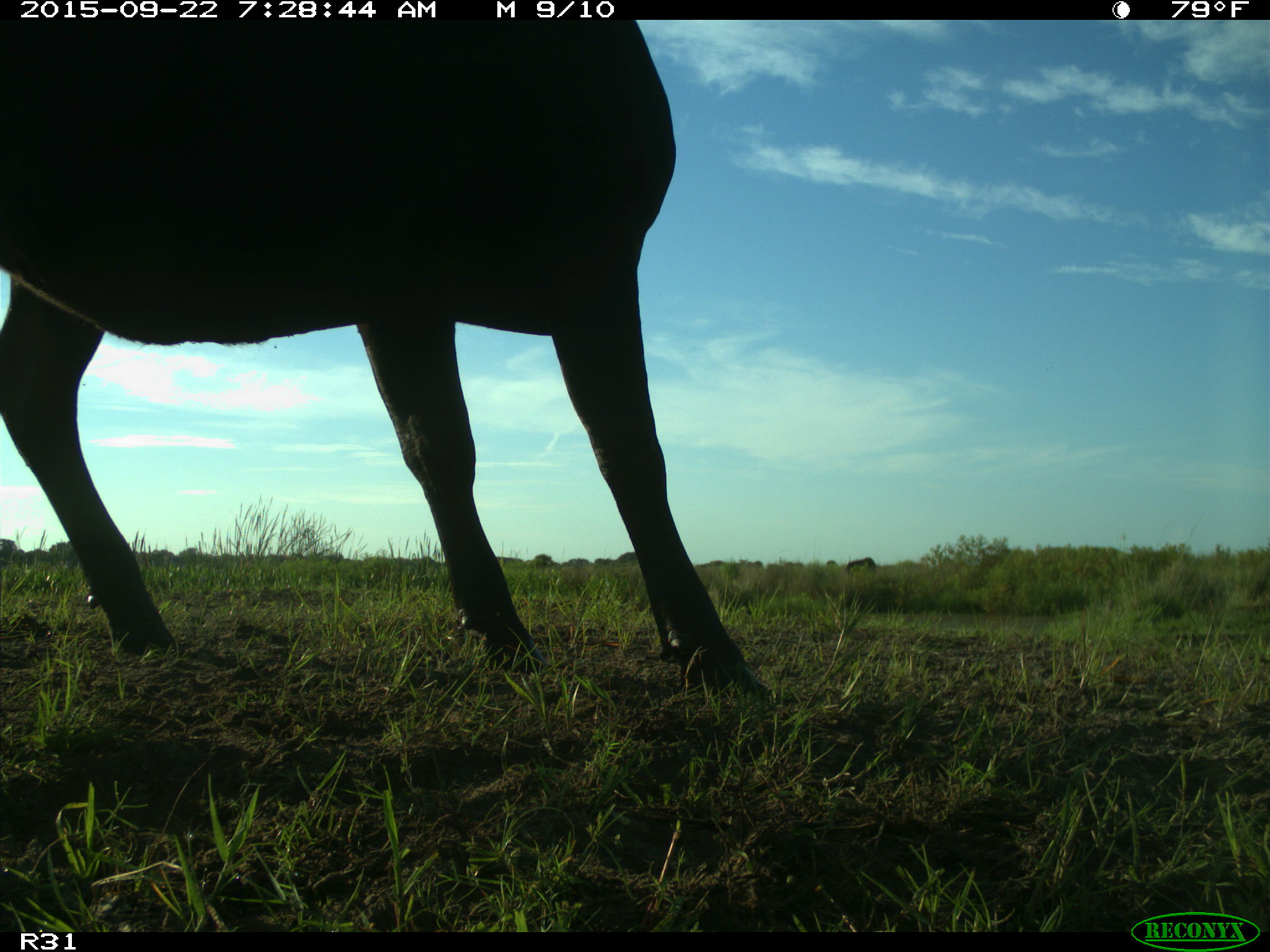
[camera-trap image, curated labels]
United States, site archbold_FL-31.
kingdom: Animalia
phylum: Chordata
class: Mammalia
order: Artiodactyla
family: Bovidae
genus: Bos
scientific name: Bos taurus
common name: domestic cow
Bos taurus (domestic cow).